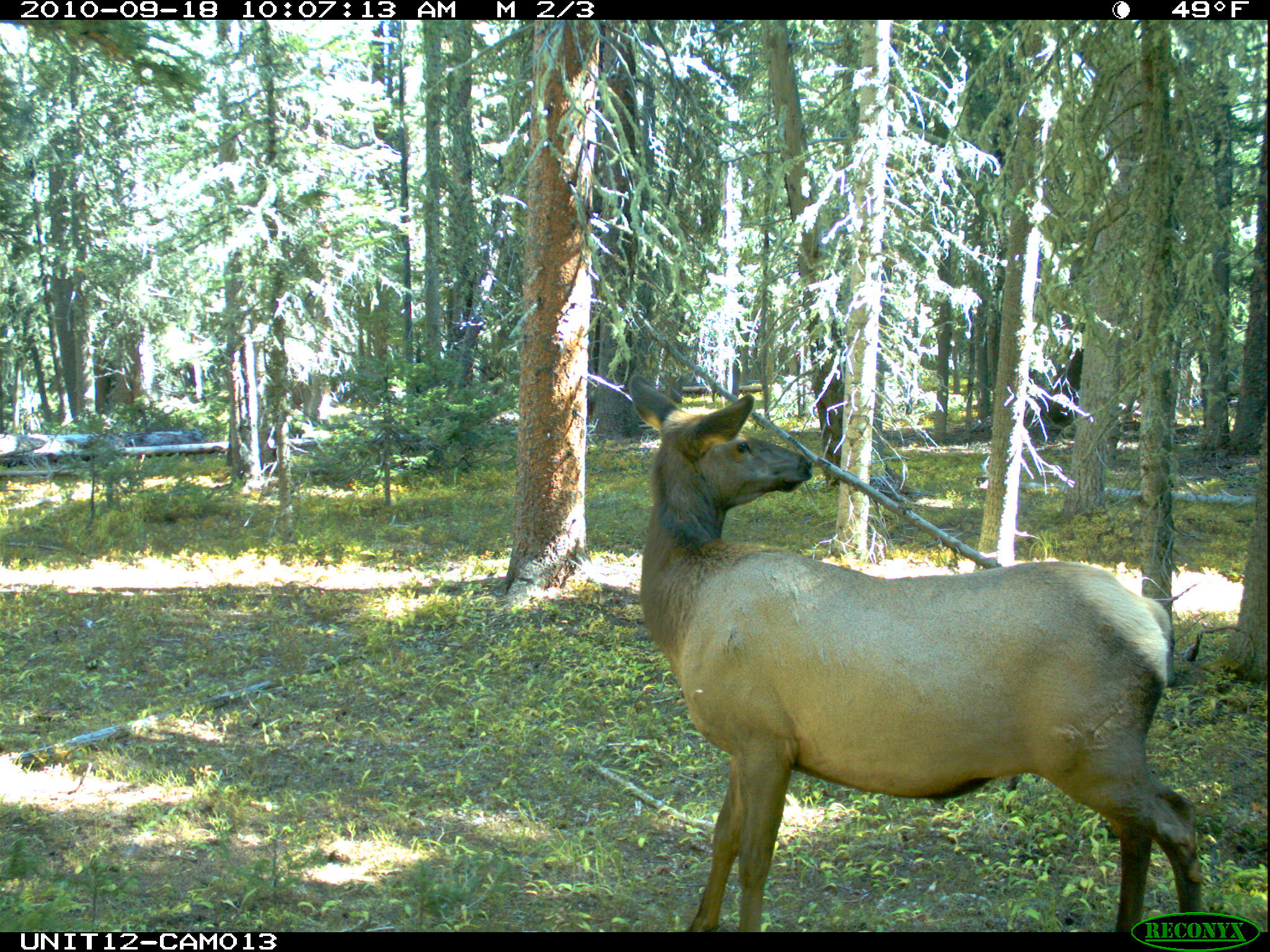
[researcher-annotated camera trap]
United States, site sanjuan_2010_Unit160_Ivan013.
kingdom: Animalia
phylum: Chordata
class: Mammalia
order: Artiodactyla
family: Cervidae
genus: Cervus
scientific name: Cervus elaphus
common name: red deer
Cervus elaphus (red deer).